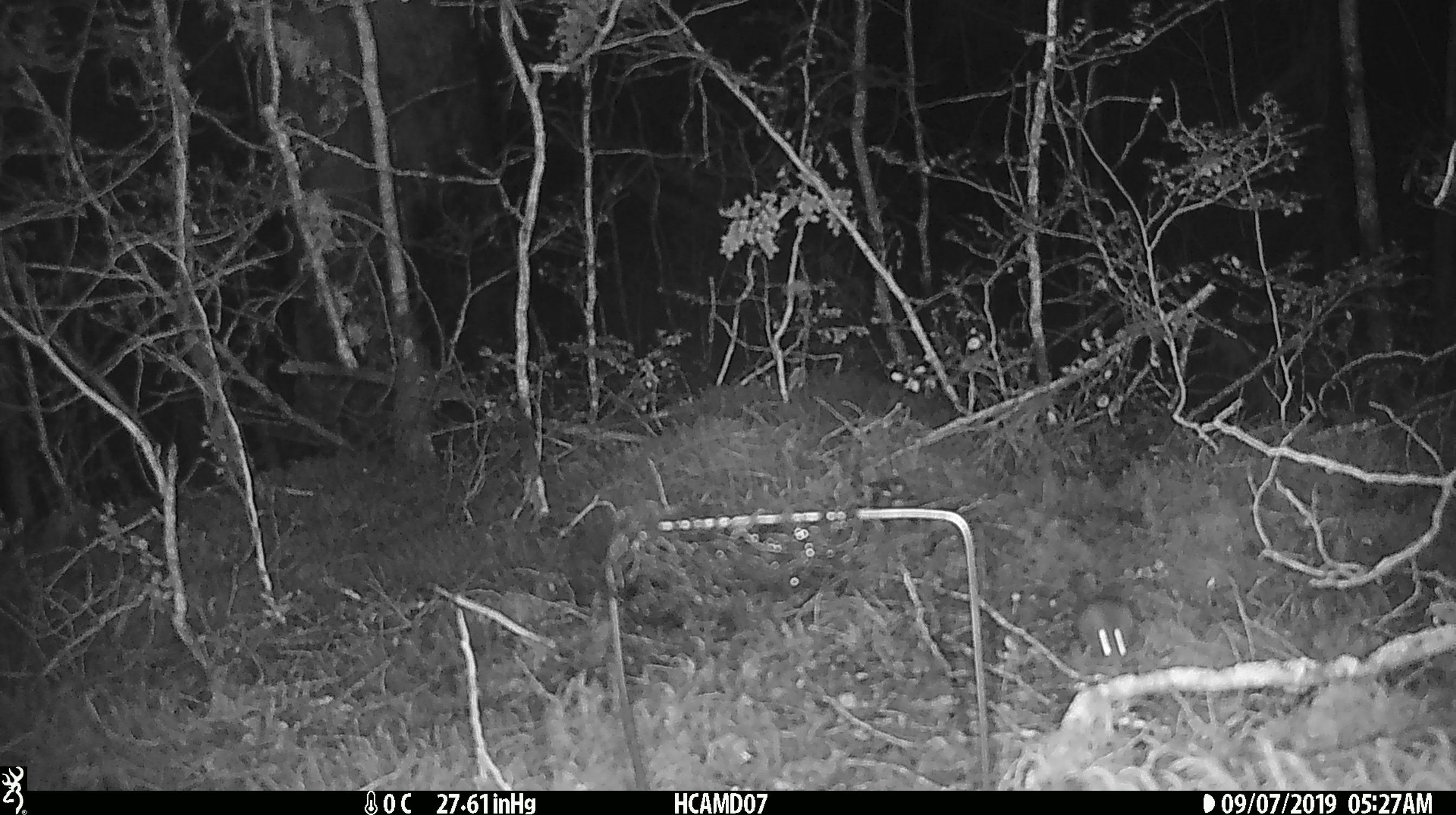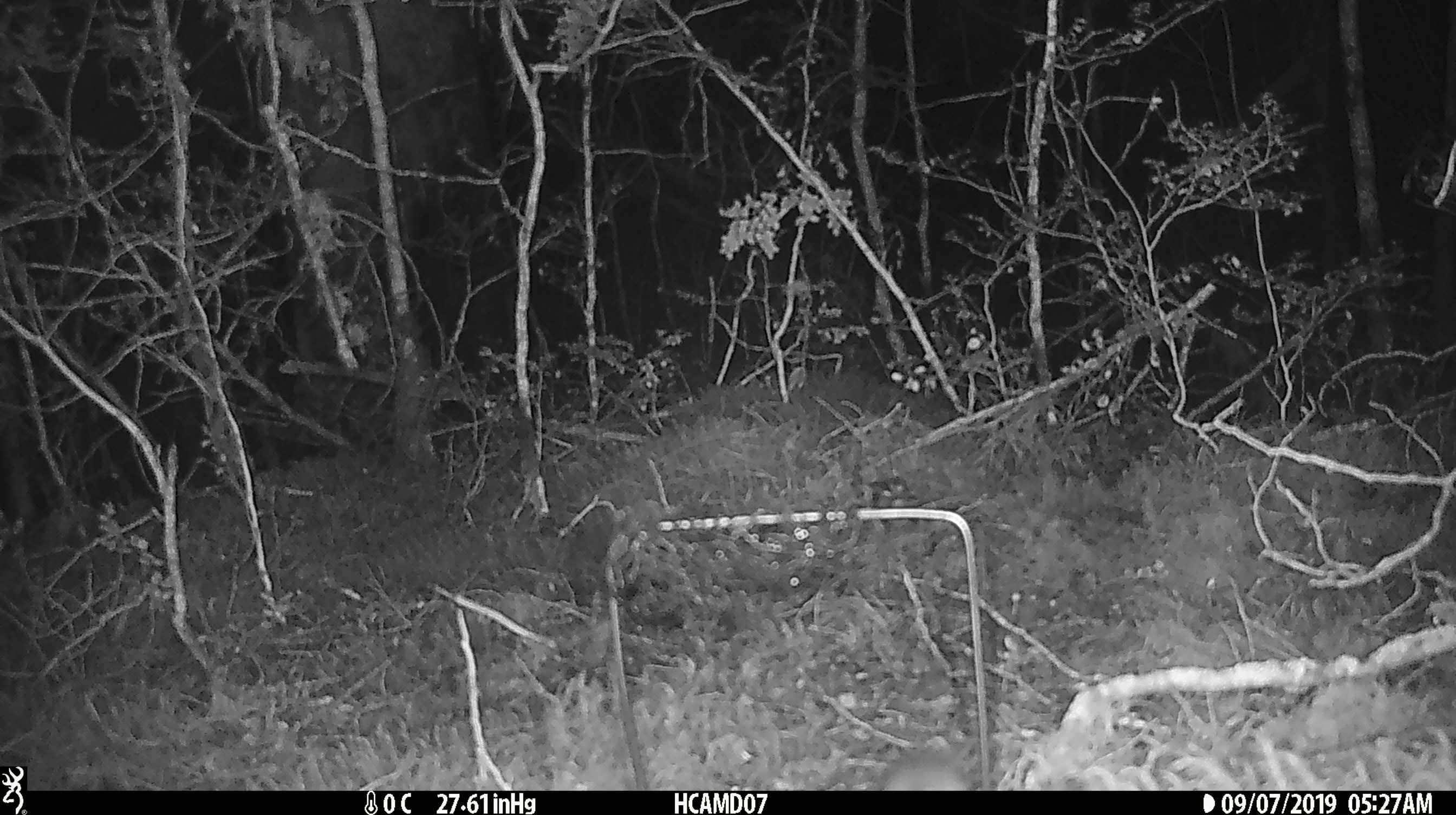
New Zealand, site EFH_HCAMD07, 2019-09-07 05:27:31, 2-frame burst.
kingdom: Animalia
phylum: Chordata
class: Mammalia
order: Rodentia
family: Muridae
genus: Mus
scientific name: Mus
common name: mouse